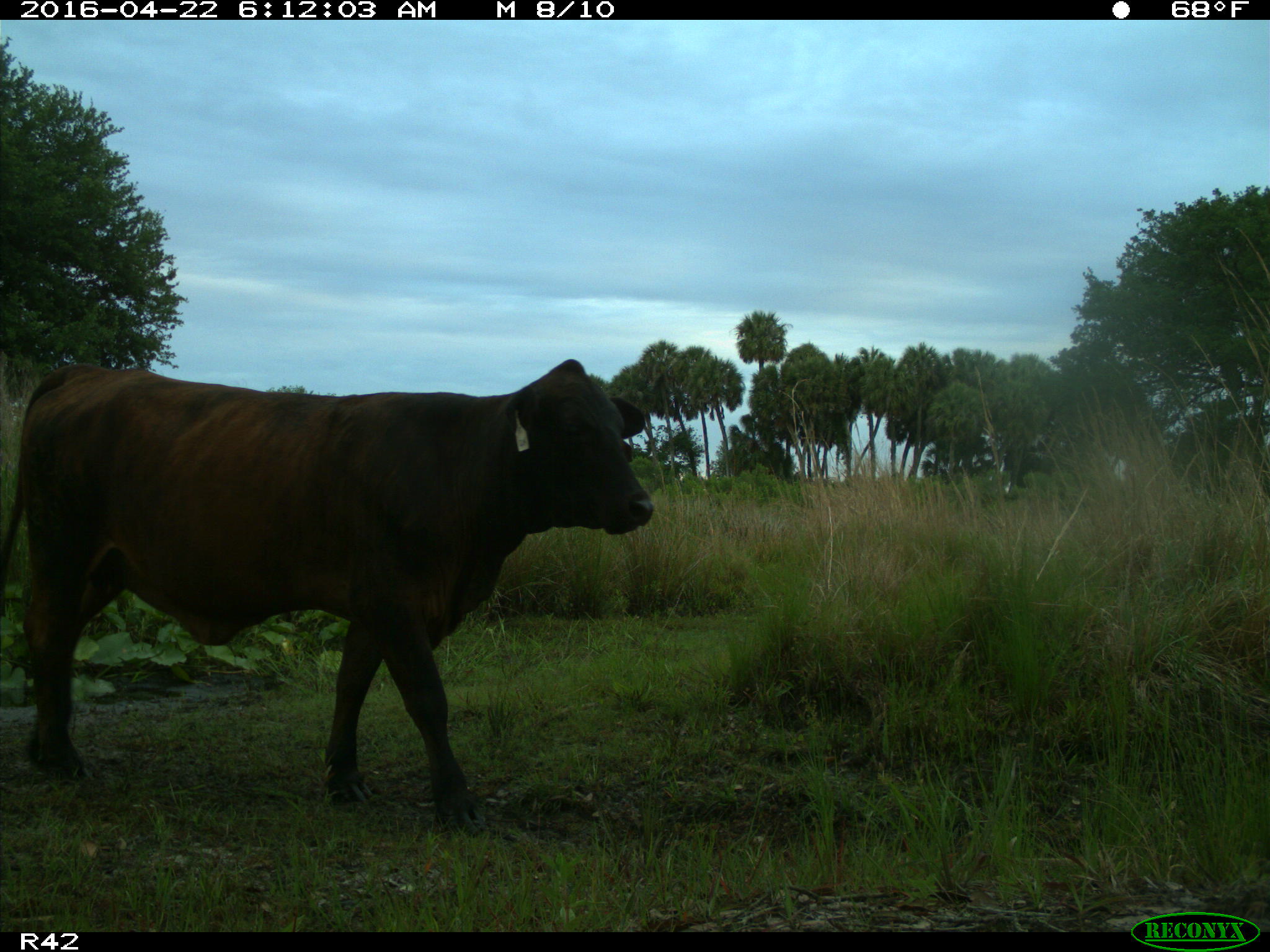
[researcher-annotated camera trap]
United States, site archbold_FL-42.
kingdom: Animalia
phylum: Chordata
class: Mammalia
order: Artiodactyla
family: Bovidae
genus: Bos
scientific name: Bos taurus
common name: domestic cow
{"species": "Bos taurus (domestic cow)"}